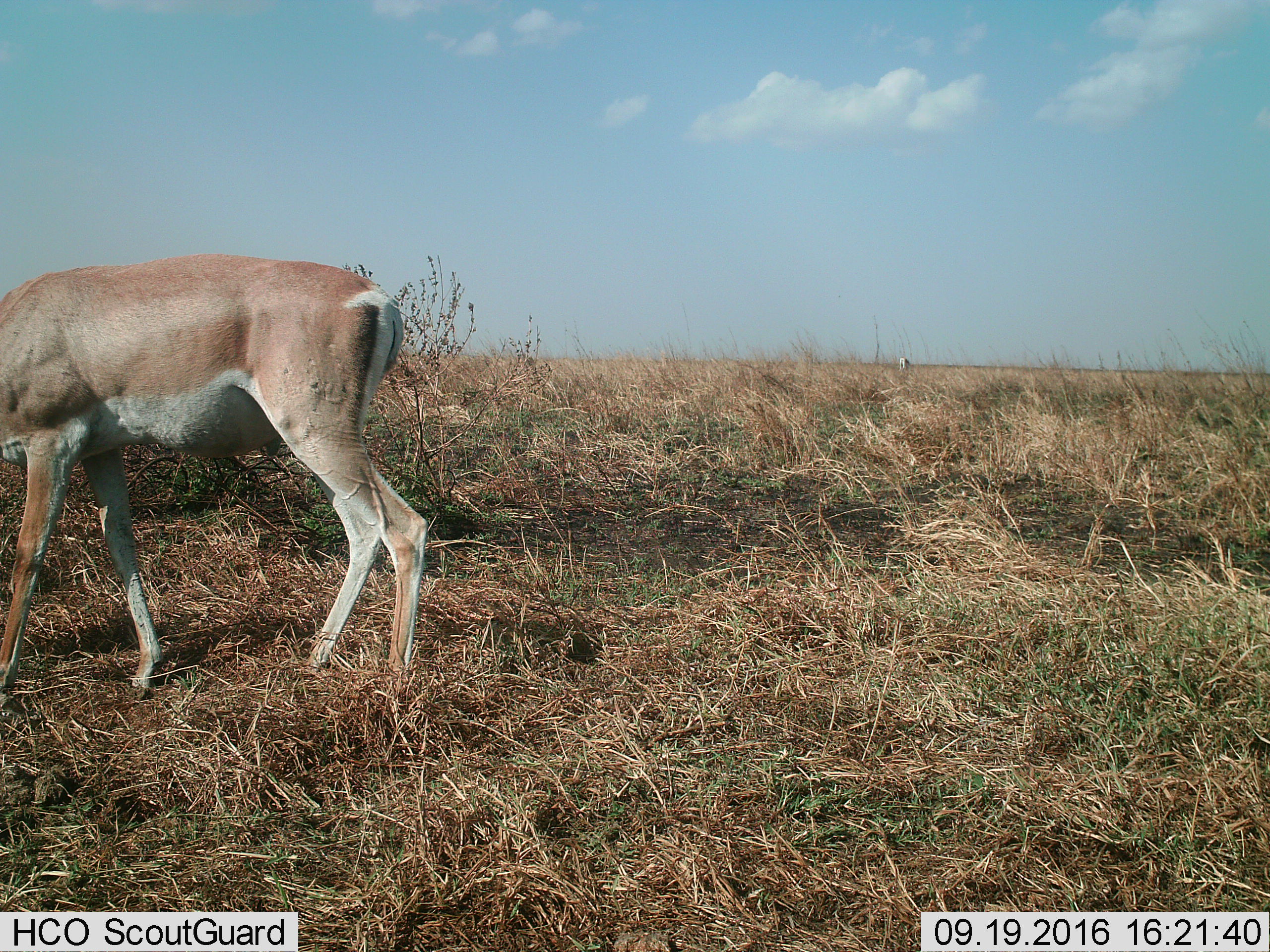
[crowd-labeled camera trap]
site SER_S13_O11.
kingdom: Animalia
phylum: Chordata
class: Mammalia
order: Artiodactyla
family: Bovidae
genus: Nanger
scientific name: Nanger granti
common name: grant's gazelle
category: gazellegrants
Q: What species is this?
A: Gazellegrants (grant's gazelle) (Nanger granti).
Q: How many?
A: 1.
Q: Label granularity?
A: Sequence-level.